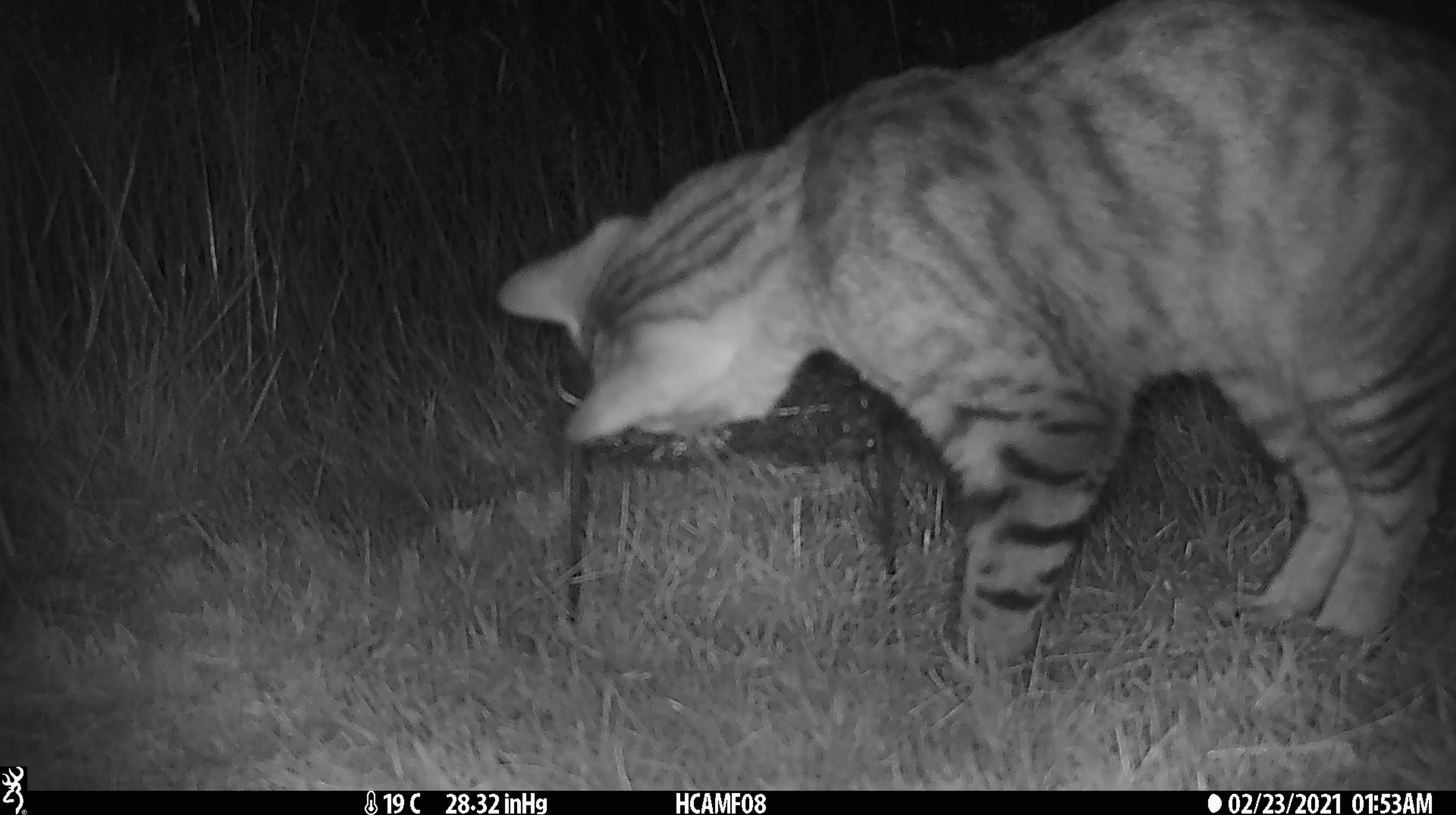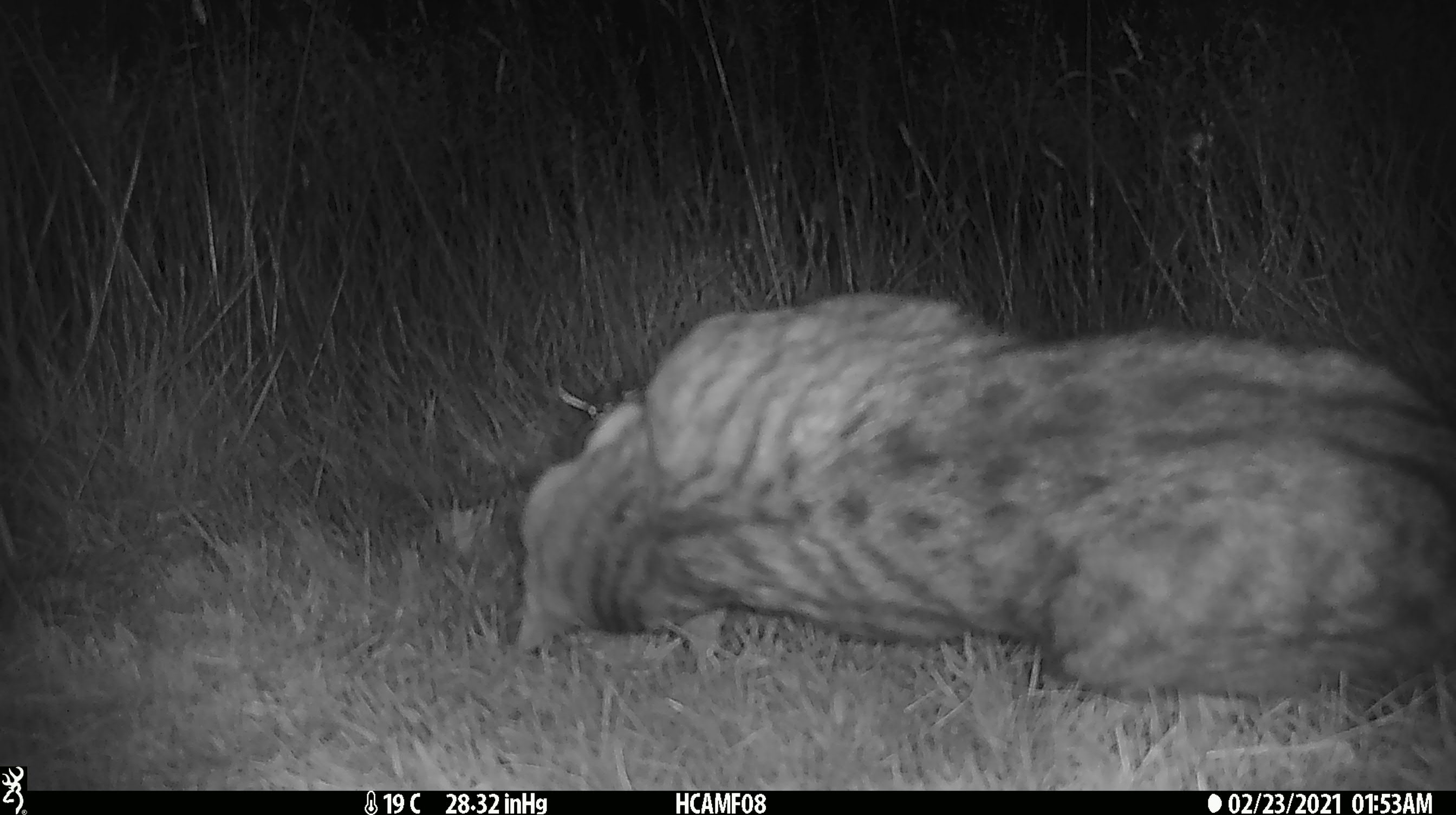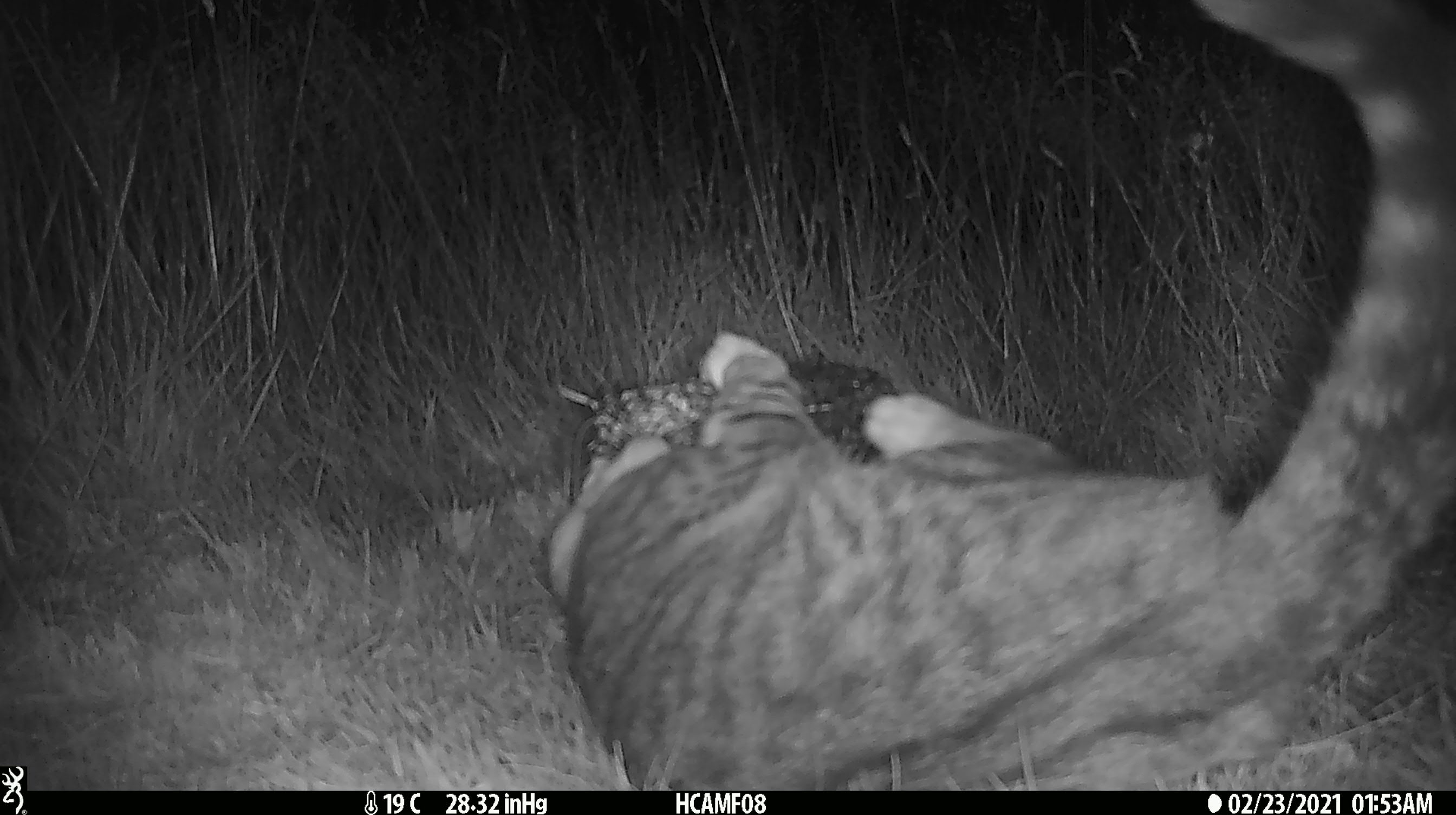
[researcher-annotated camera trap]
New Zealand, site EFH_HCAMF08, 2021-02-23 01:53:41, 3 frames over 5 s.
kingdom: Animalia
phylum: Chordata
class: Mammalia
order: Carnivora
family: Felidae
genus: Felis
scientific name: Felis catus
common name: domestic cat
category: cat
Cat (domestic cat) (Felis catus).